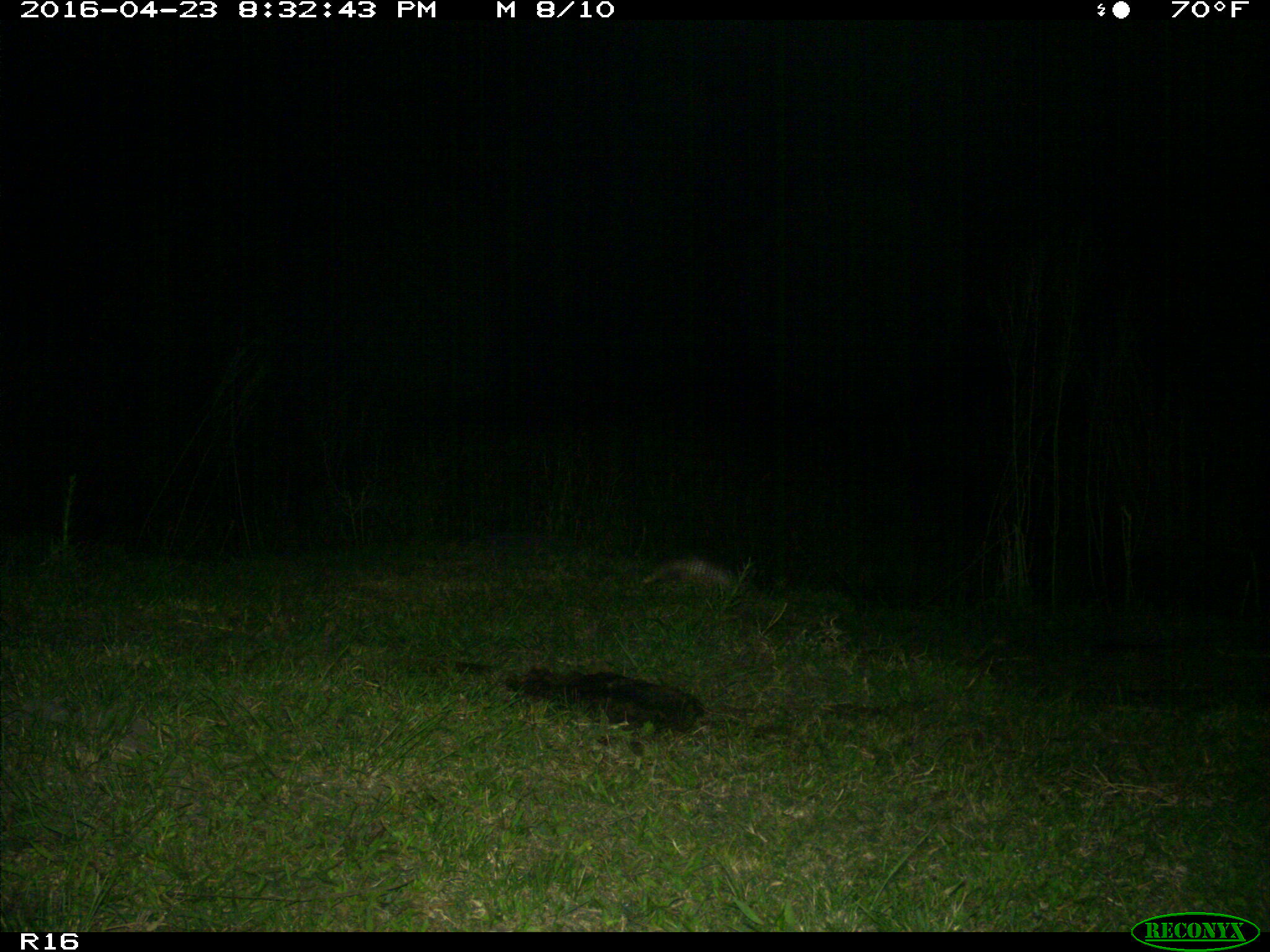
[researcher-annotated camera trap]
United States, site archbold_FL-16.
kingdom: Animalia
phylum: Chordata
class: Mammalia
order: Cingulata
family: Dasypodidae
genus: Dasypus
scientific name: Dasypus novemcinctus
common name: nine-banded armadillo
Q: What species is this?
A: Dasypus novemcinctus (nine-banded armadillo).